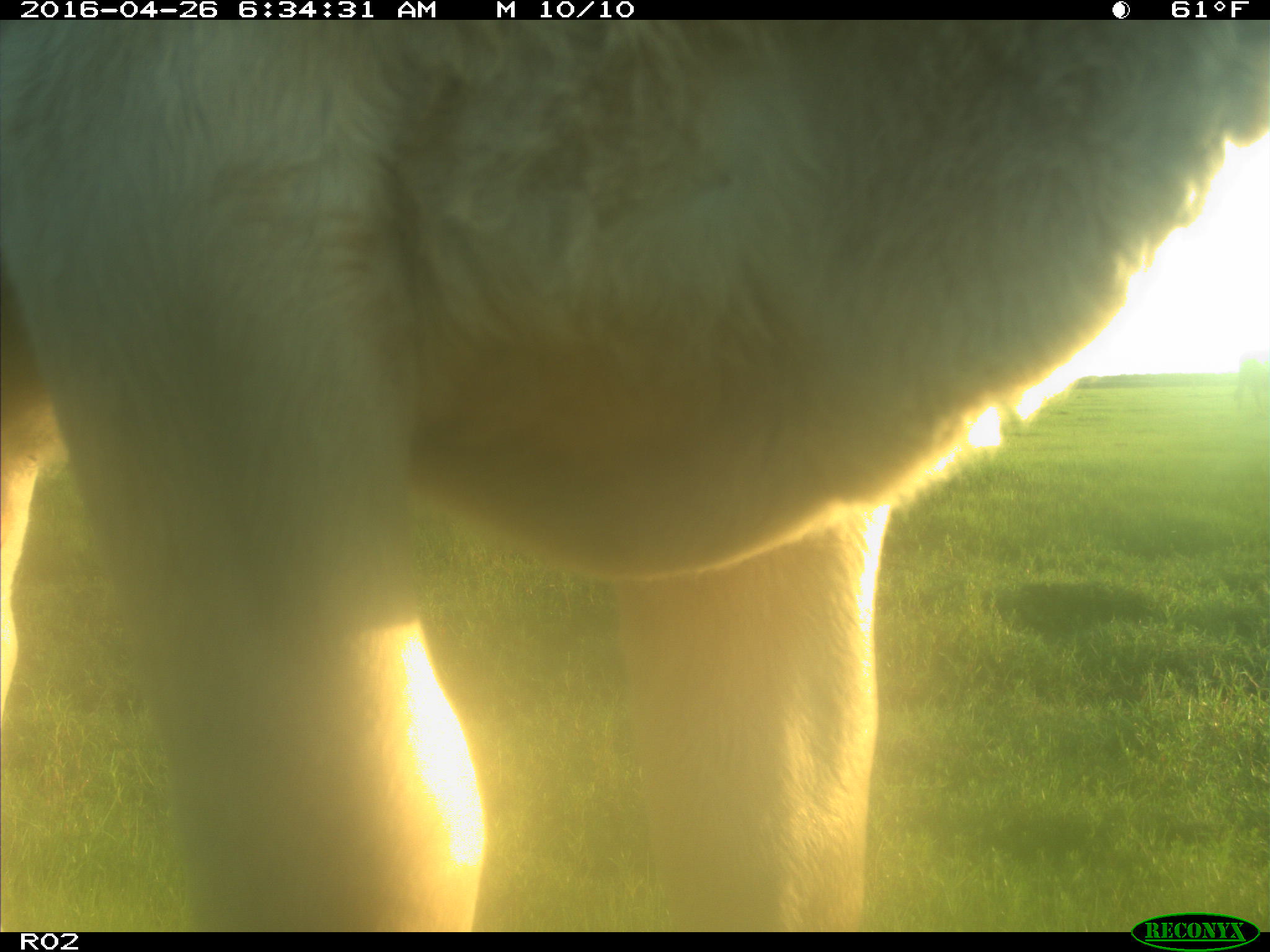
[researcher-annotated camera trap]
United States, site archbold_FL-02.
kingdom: Animalia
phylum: Chordata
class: Mammalia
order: Artiodactyla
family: Bovidae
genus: Bos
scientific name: Bos taurus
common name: domestic cow